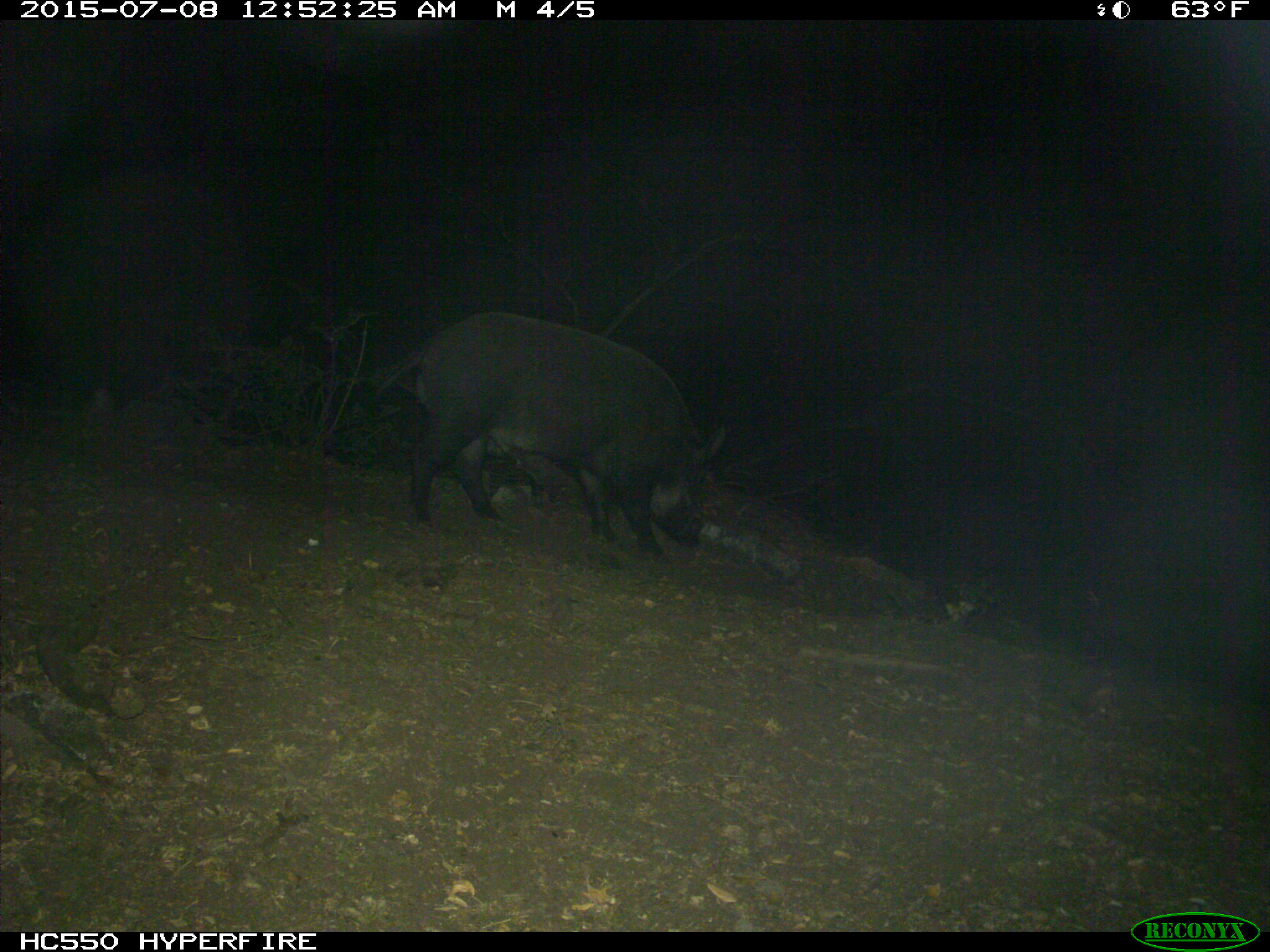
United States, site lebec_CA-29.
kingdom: Animalia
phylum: Chordata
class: Mammalia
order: Artiodactyla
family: Suidae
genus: Sus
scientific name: Sus scrofa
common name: wild boar